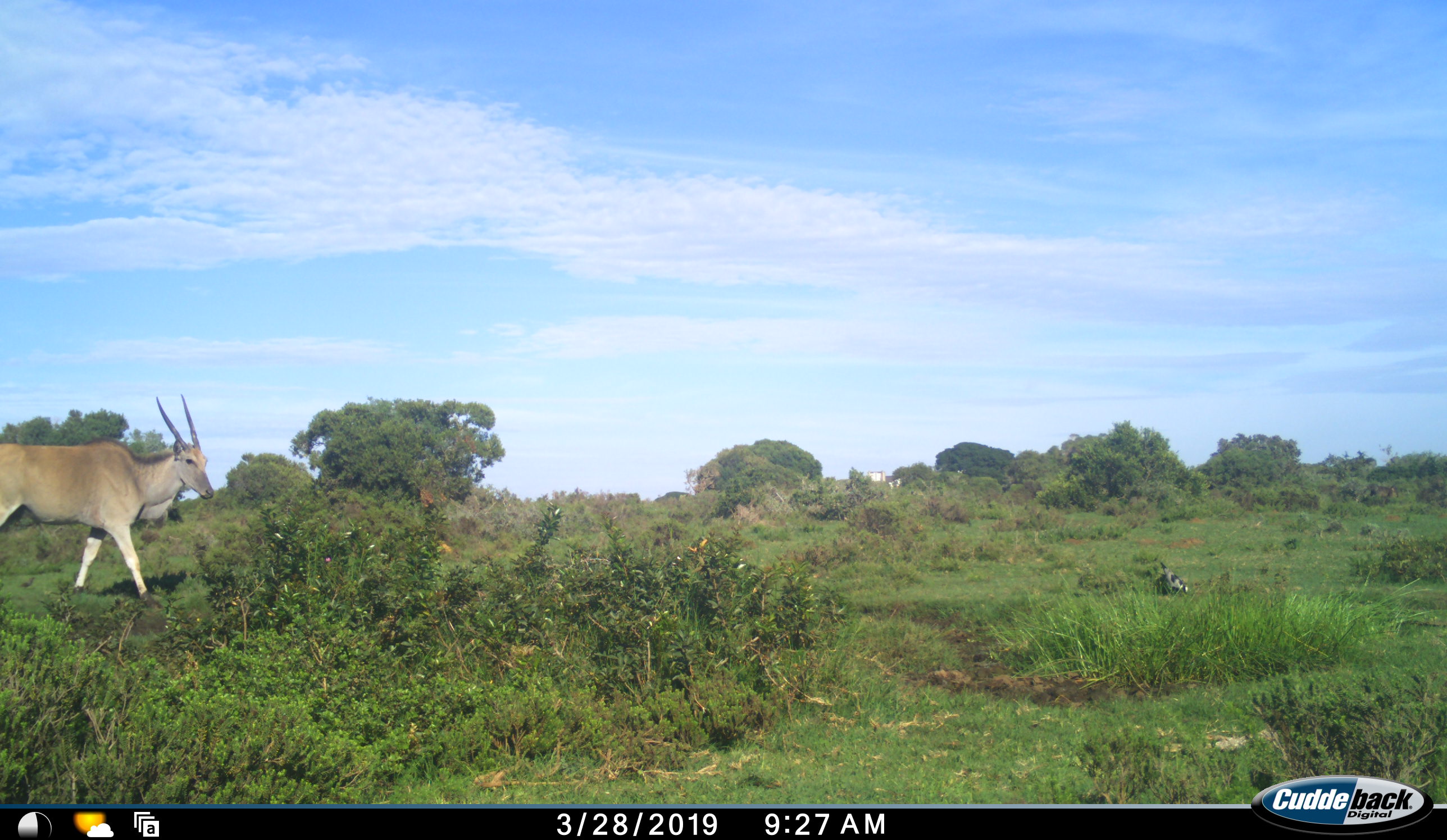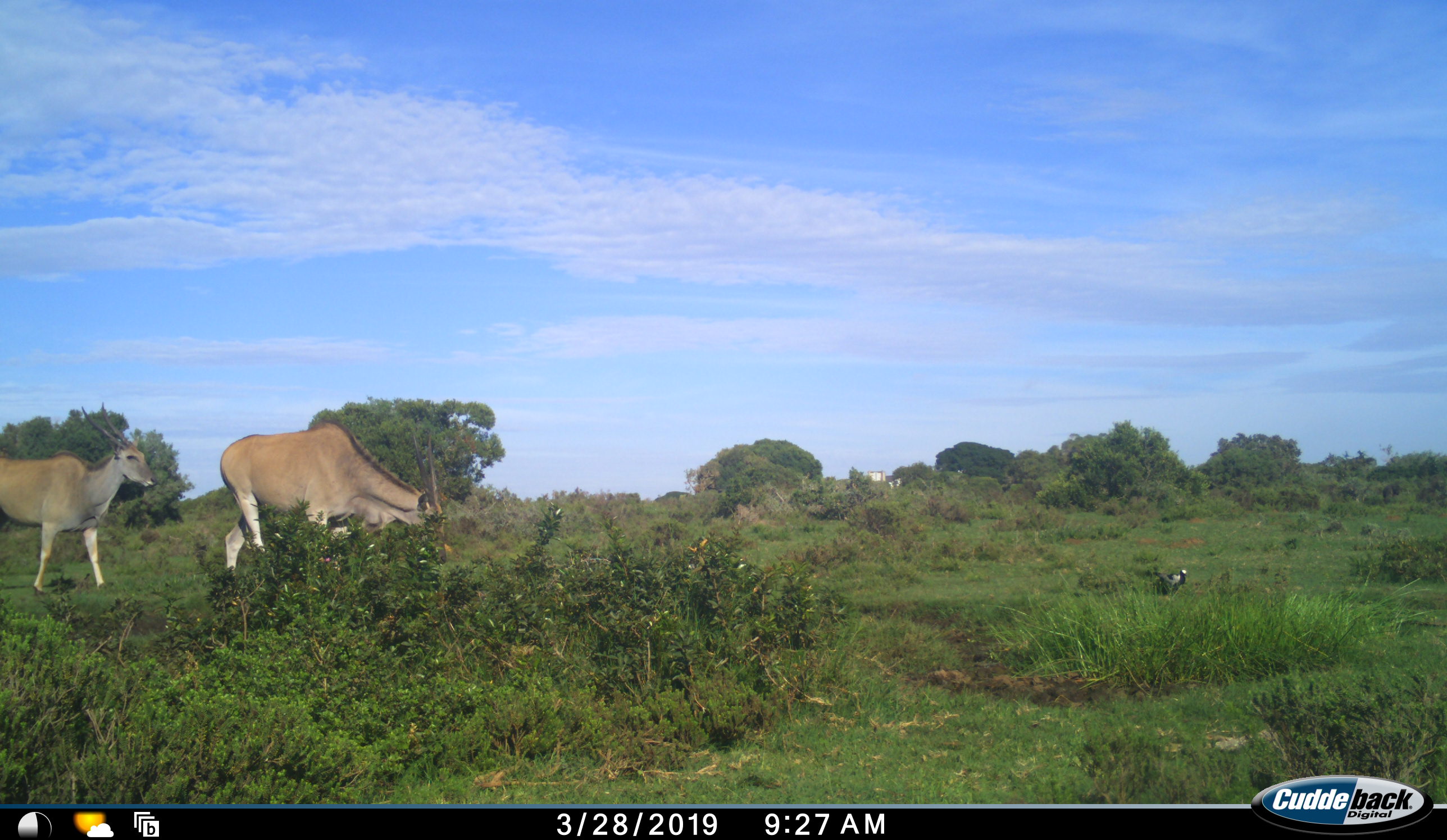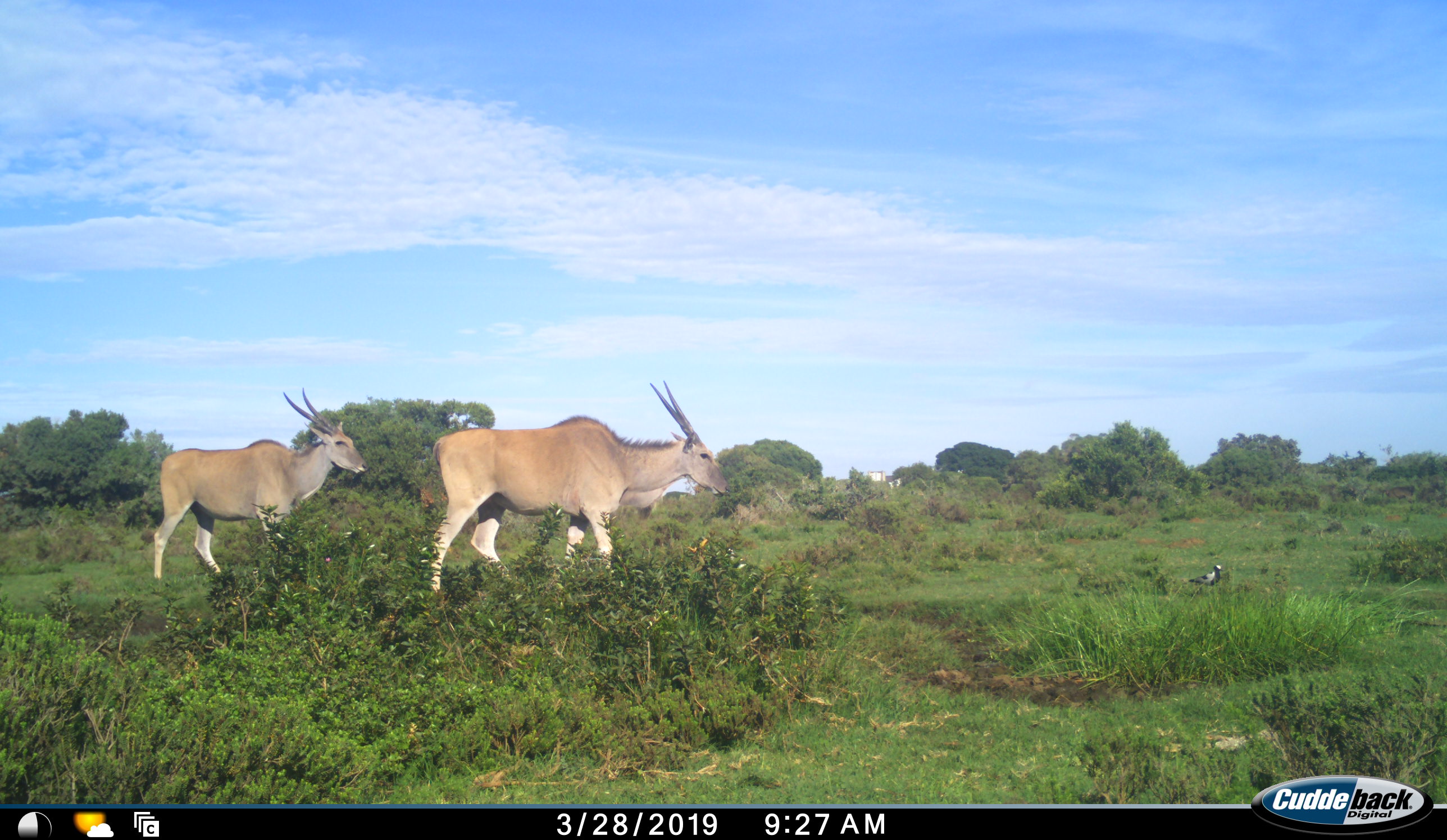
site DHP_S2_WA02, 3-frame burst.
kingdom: Animalia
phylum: Chordata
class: Mammalia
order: Artiodactyla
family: Bovidae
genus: Tragelaphus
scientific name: Tragelaphus oryx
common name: eland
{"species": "eland (Tragelaphus oryx)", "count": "2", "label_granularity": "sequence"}